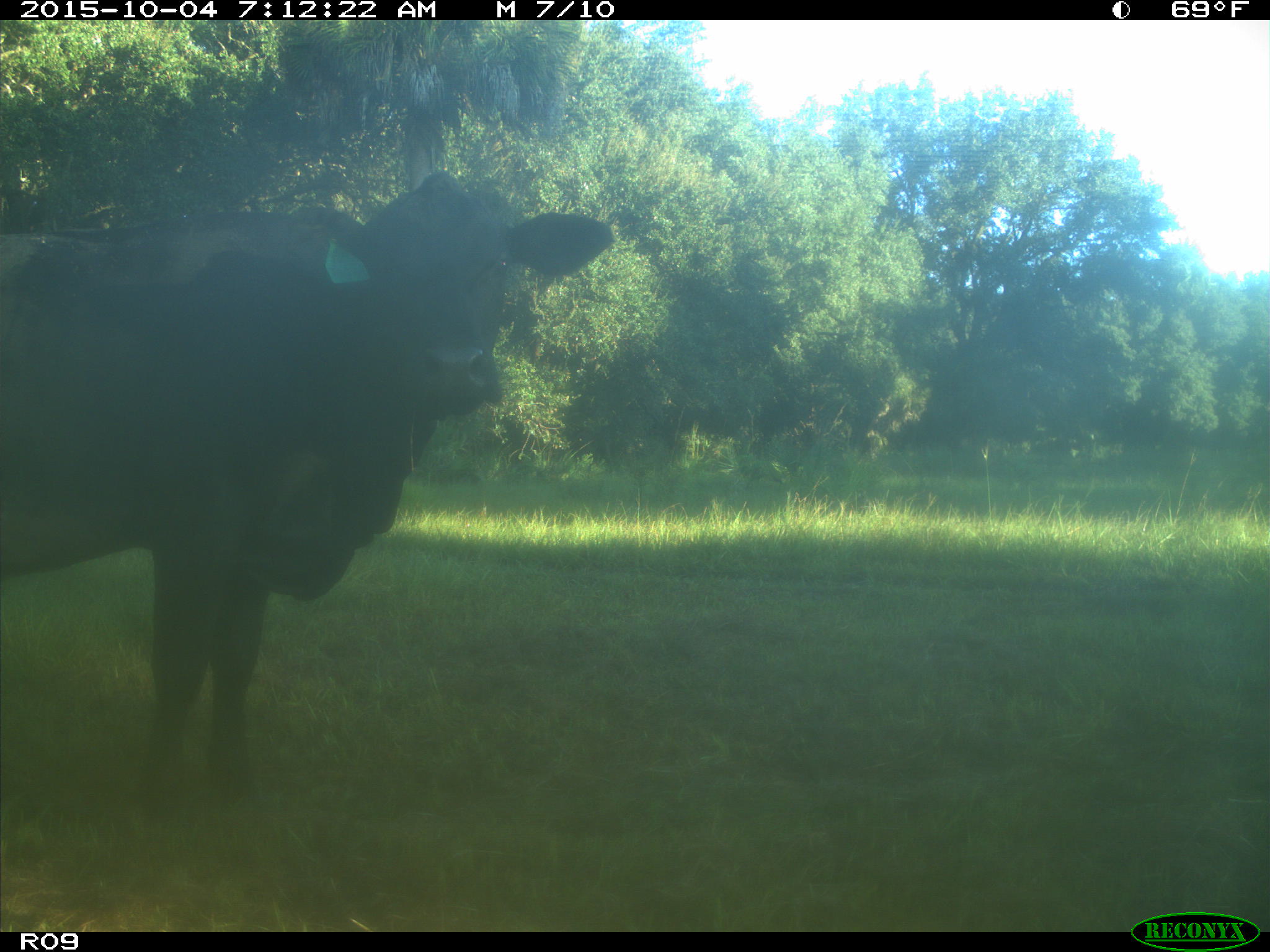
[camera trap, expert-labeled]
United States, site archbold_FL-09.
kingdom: Animalia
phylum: Chordata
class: Mammalia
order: Artiodactyla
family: Bovidae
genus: Bos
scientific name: Bos taurus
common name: domestic cow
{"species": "Bos taurus (domestic cow)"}